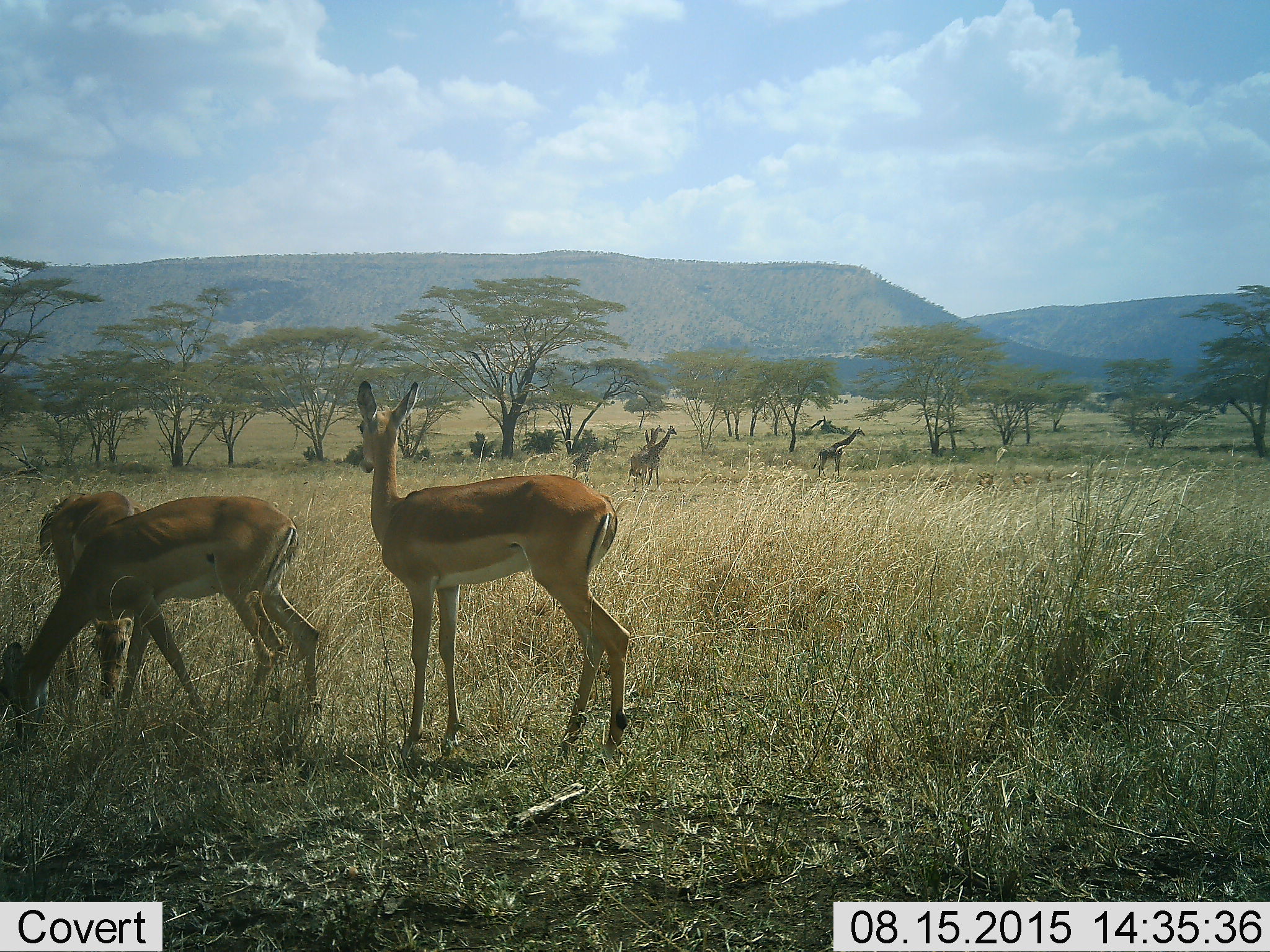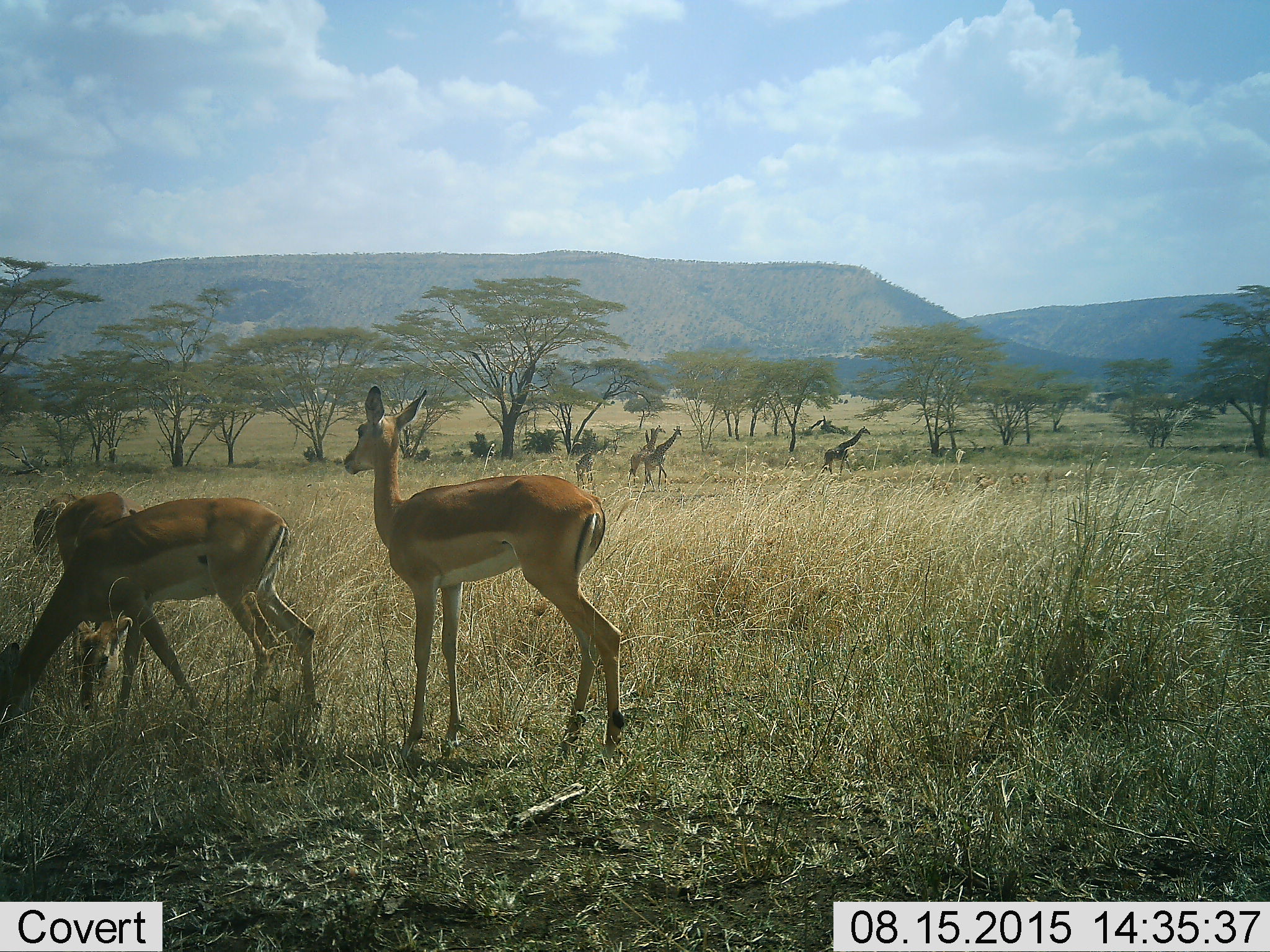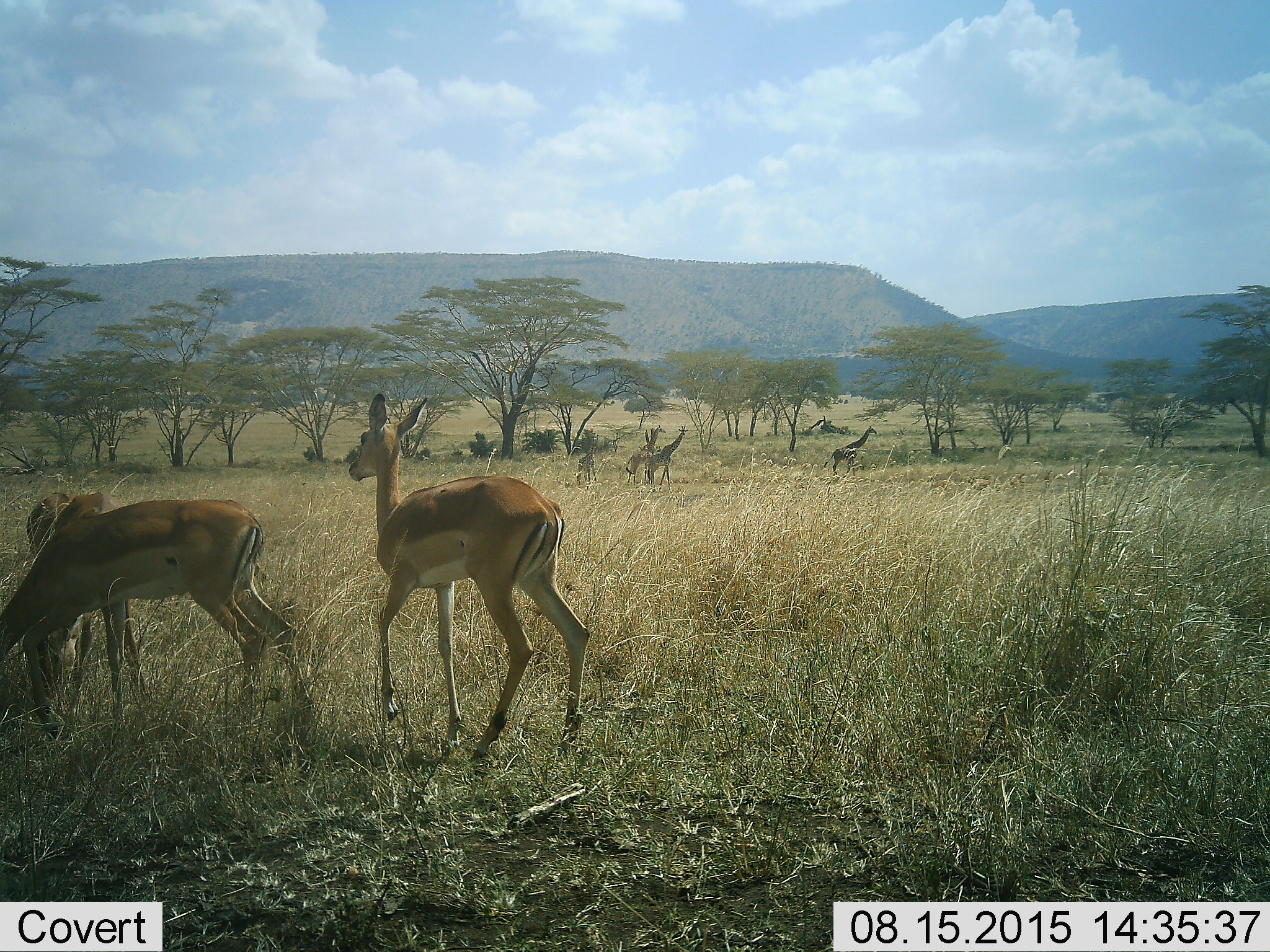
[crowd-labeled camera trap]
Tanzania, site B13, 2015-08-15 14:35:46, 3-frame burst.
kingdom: Animalia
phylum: Chordata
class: Mammalia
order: Artiodactyla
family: Bovidae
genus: Nanger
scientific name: Nanger granti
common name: grant's gazelle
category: gazellegrants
Gazellegrants (grant's gazelle) (Nanger granti), count 3. Behavior (volunteer vote fractions): standing 75%, resting 0%, moving 12%, interacting 0%. Young present (vote fraction): 12%. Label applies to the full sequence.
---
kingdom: Animalia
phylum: Chordata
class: Mammalia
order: Artiodactyla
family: Giraffidae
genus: Giraffa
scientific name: Giraffa camelopardalis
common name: giraffe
Giraffe (Giraffa camelopardalis), count 4. Behavior (volunteer vote fractions): standing 38%, resting 0%, moving 85%, interacting 0%. Young present (vote fraction): 38%. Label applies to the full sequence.